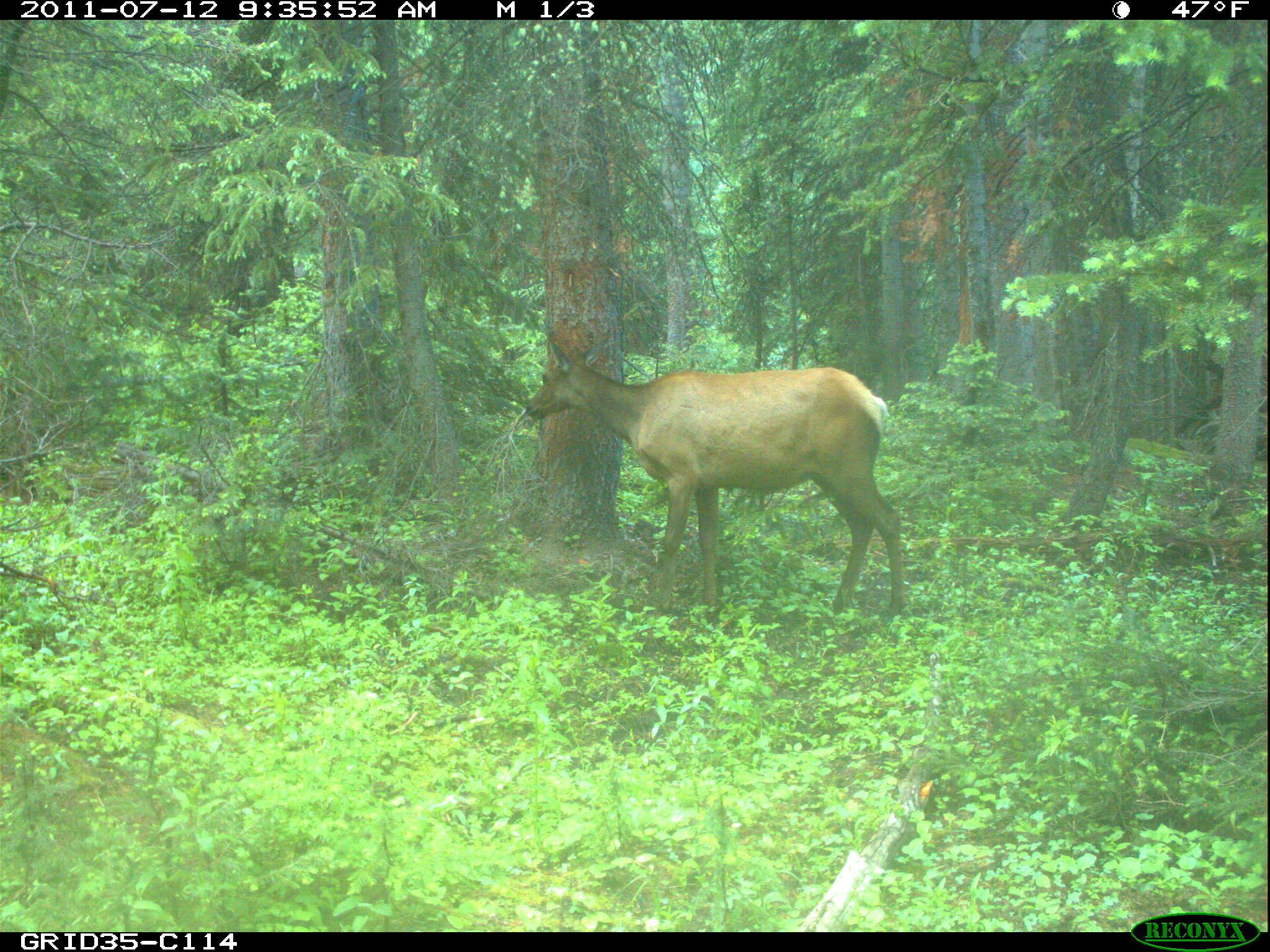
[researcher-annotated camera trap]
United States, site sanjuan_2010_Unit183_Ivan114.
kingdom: Animalia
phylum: Chordata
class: Mammalia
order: Artiodactyla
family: Cervidae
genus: Cervus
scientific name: Cervus elaphus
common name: red deer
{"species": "Cervus elaphus (red deer)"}